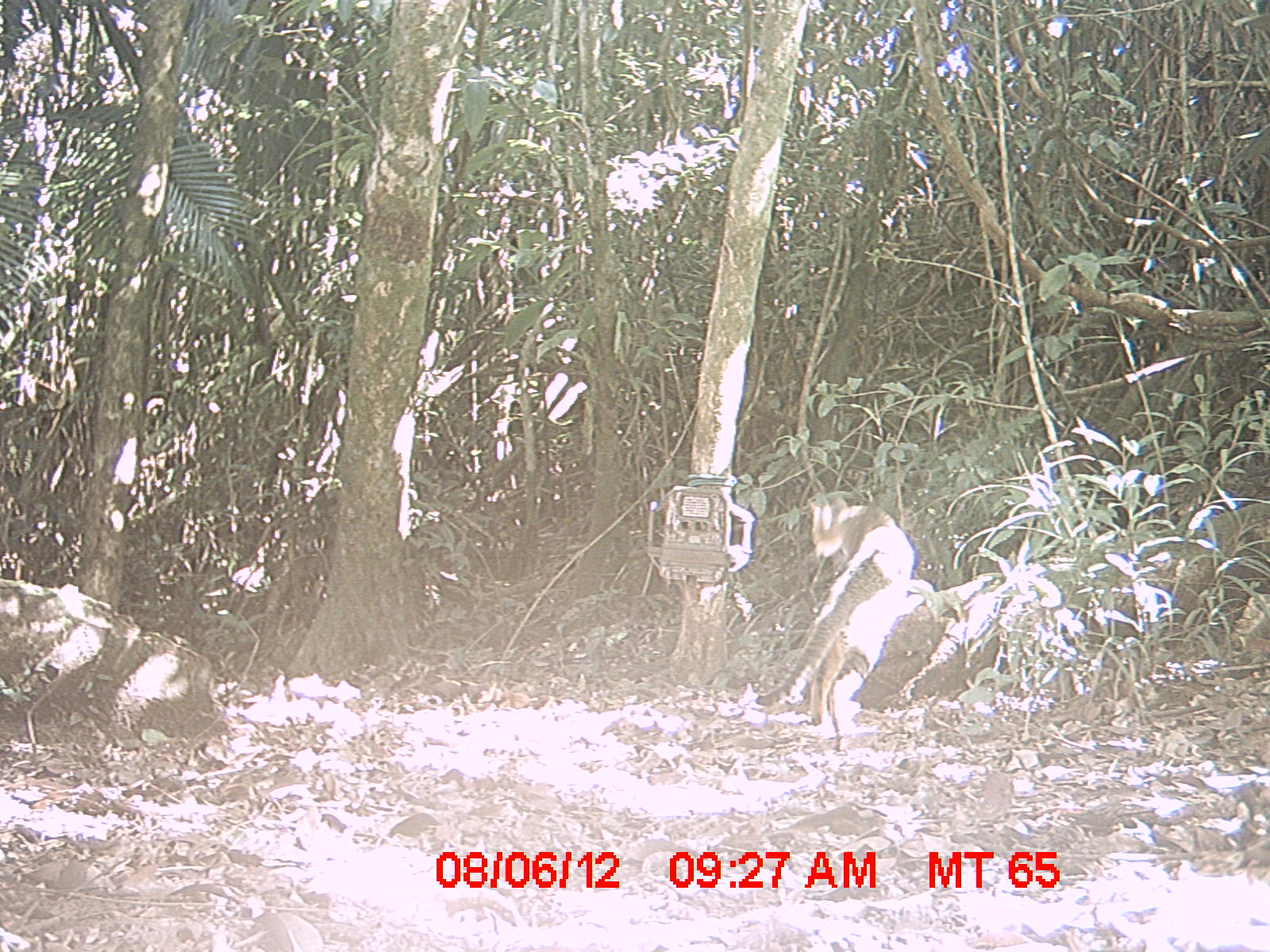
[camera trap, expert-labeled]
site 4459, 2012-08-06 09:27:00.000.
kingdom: Animalia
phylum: Chordata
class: Mammalia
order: Carnivora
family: Felidae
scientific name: Felidae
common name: felids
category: felis sp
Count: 1.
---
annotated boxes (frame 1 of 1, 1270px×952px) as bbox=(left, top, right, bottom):
felis sp: bbox=(751, 492, 915, 755)